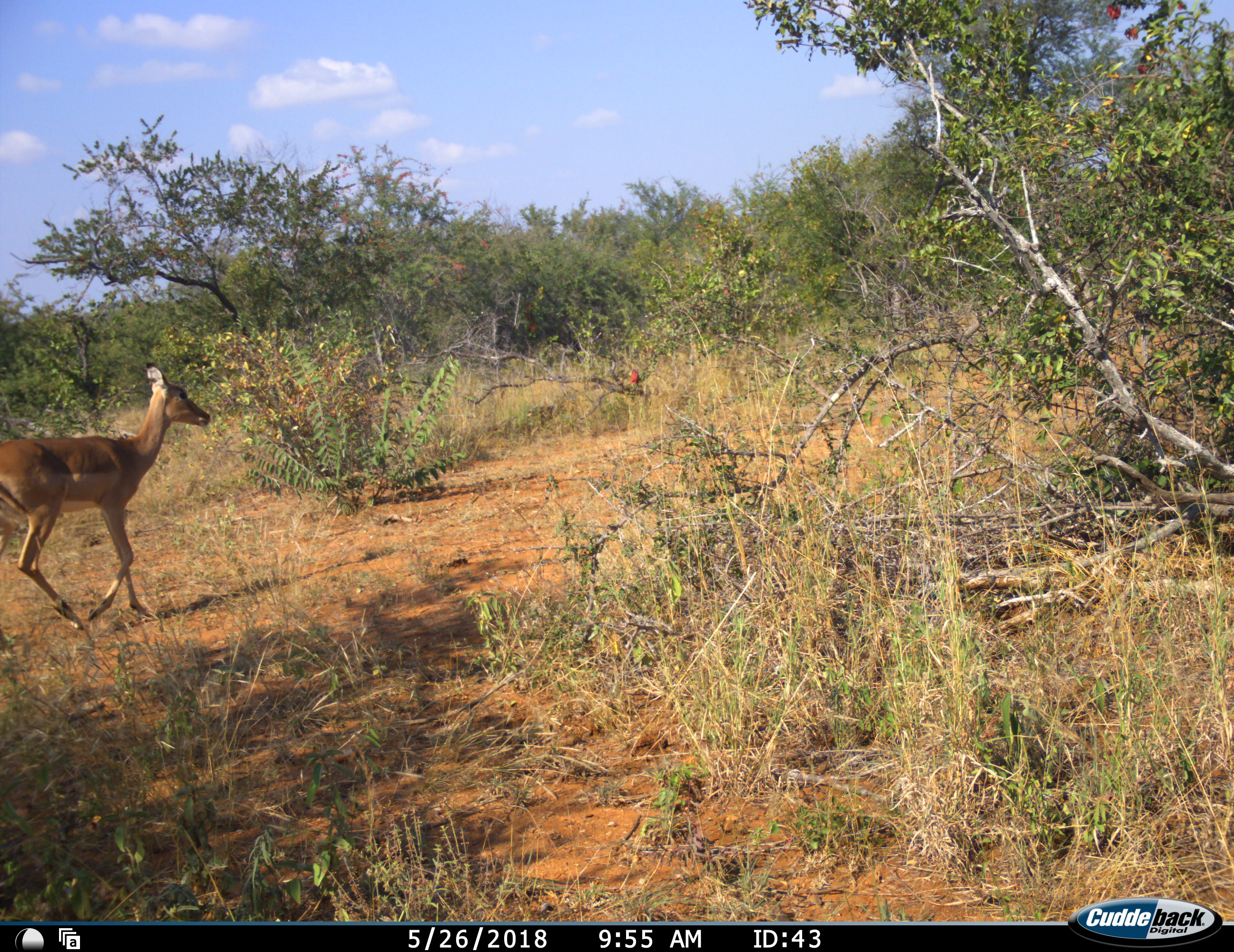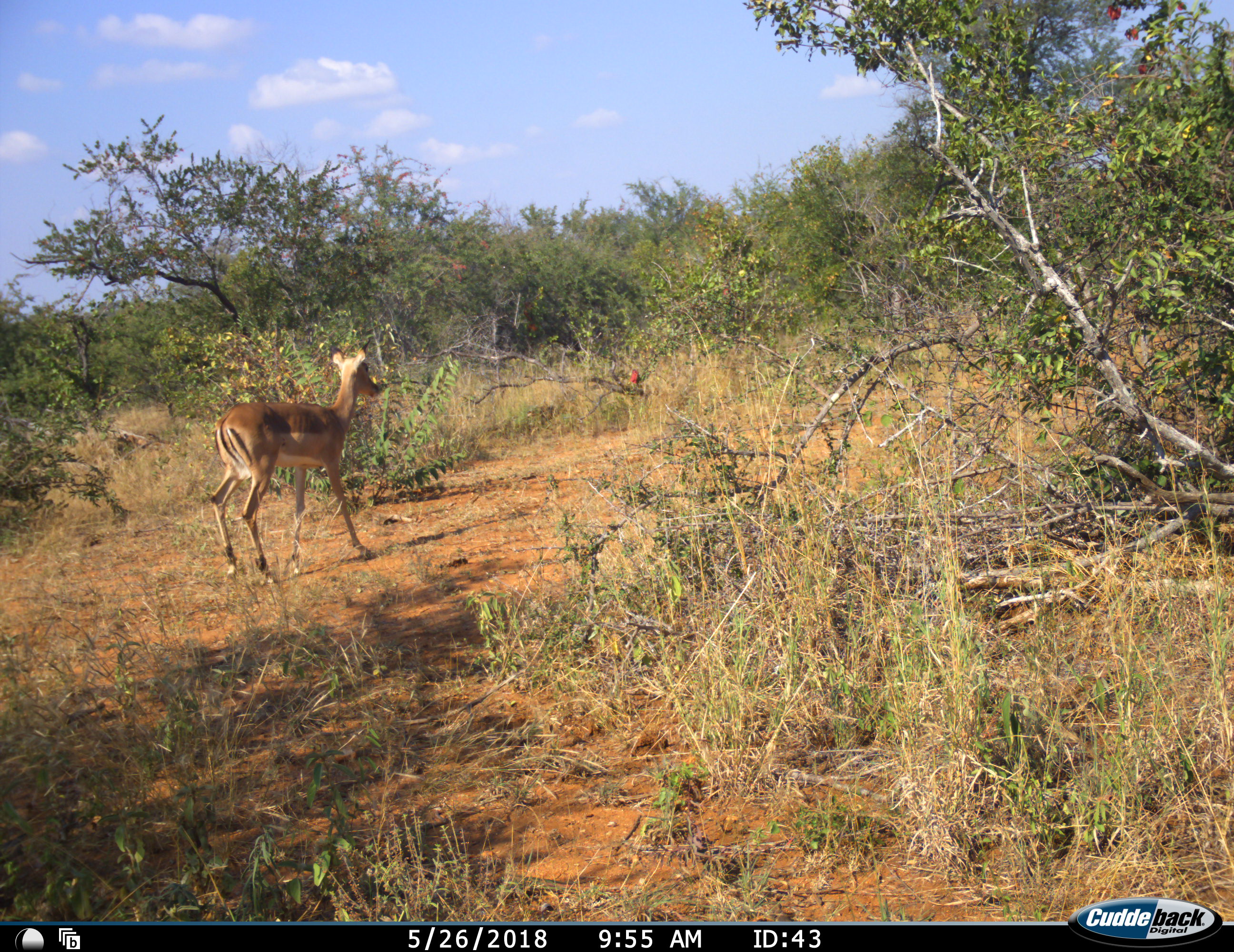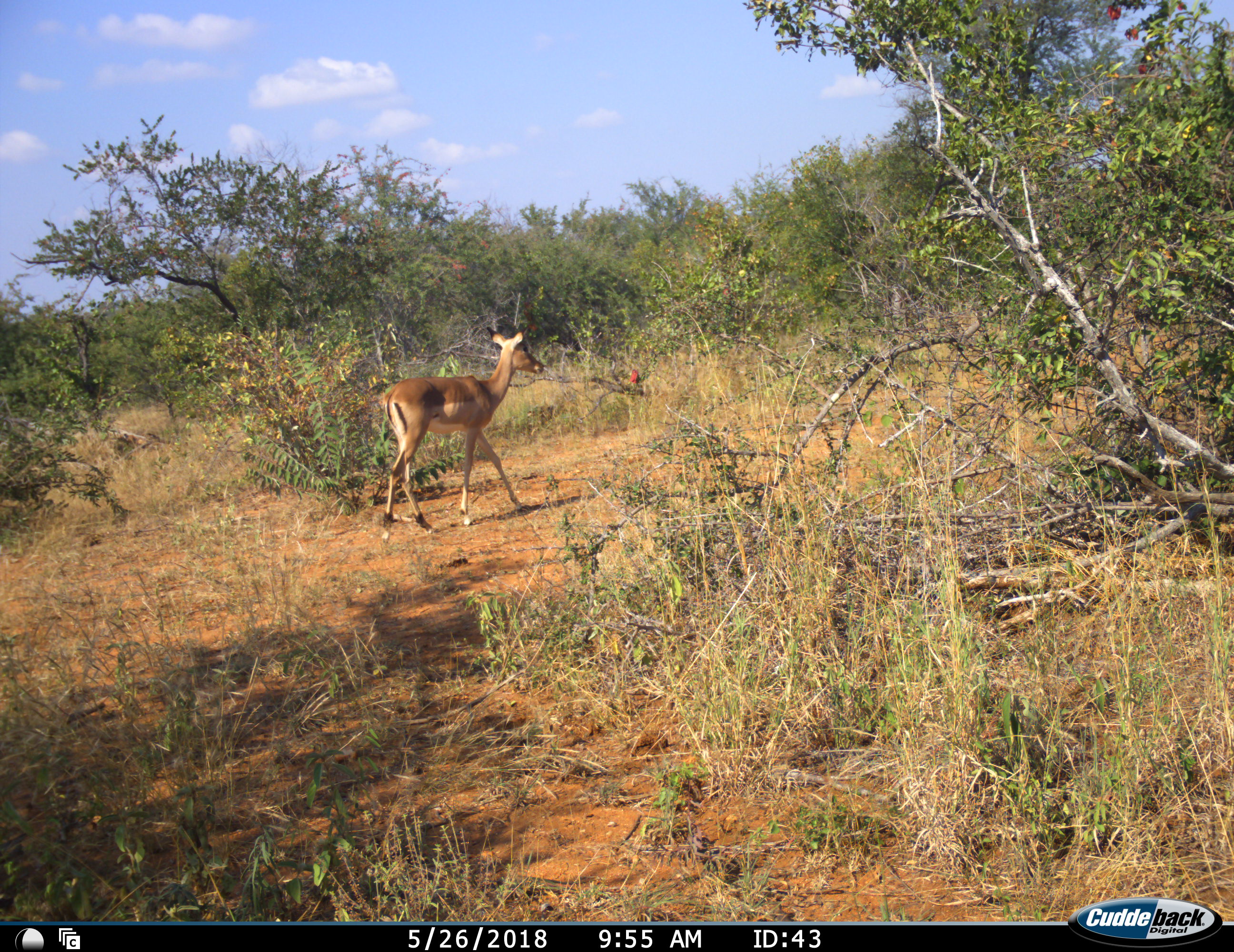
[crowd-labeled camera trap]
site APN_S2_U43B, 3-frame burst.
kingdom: Animalia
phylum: Chordata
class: Mammalia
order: Artiodactyla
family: Bovidae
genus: Aepyceros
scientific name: Aepyceros melampus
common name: impala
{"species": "impala (Aepyceros melampus)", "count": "1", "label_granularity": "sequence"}